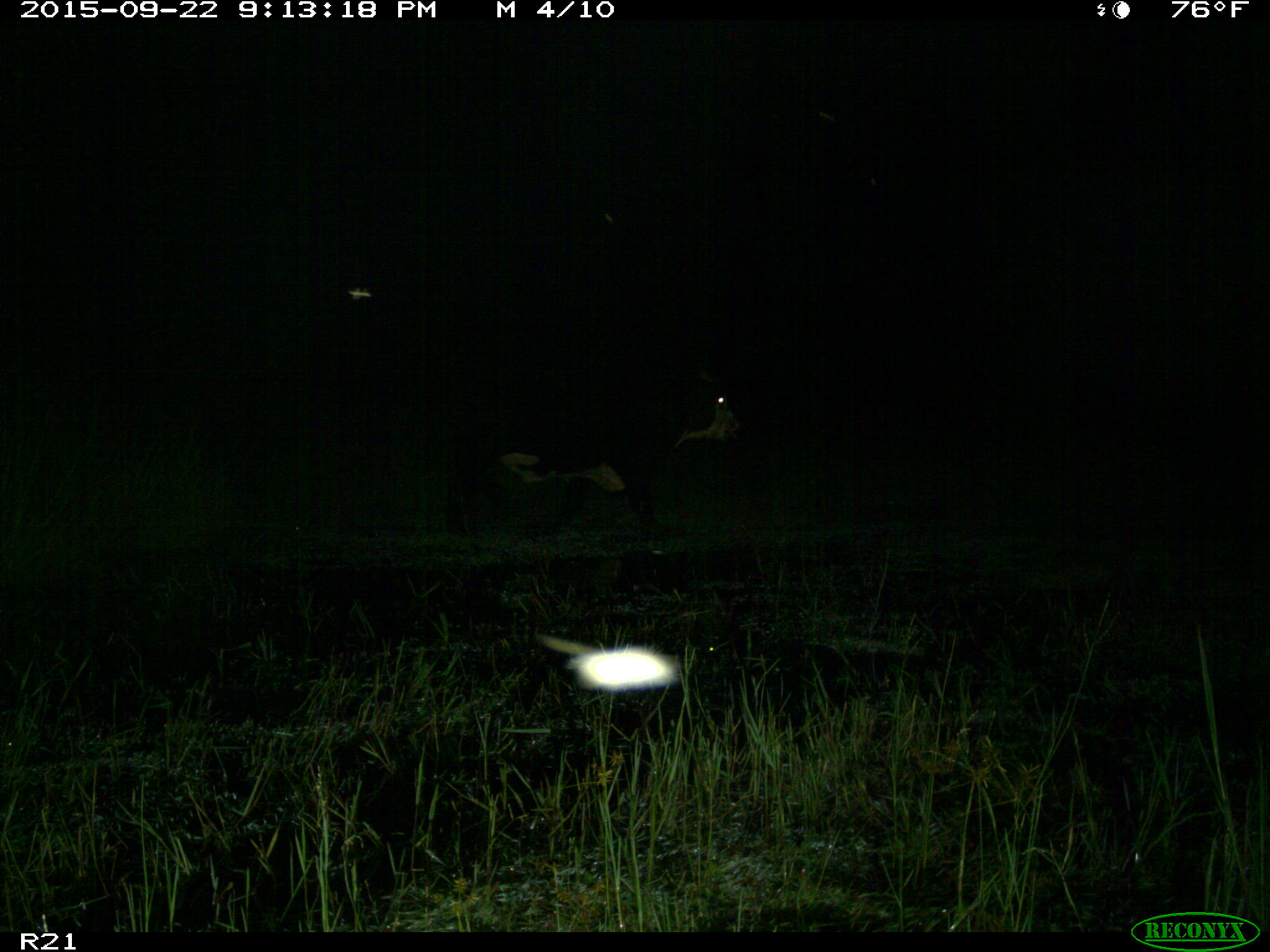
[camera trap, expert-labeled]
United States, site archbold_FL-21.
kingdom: Animalia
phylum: Chordata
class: Mammalia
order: Artiodactyla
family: Bovidae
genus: Bos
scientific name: Bos taurus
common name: domestic cow